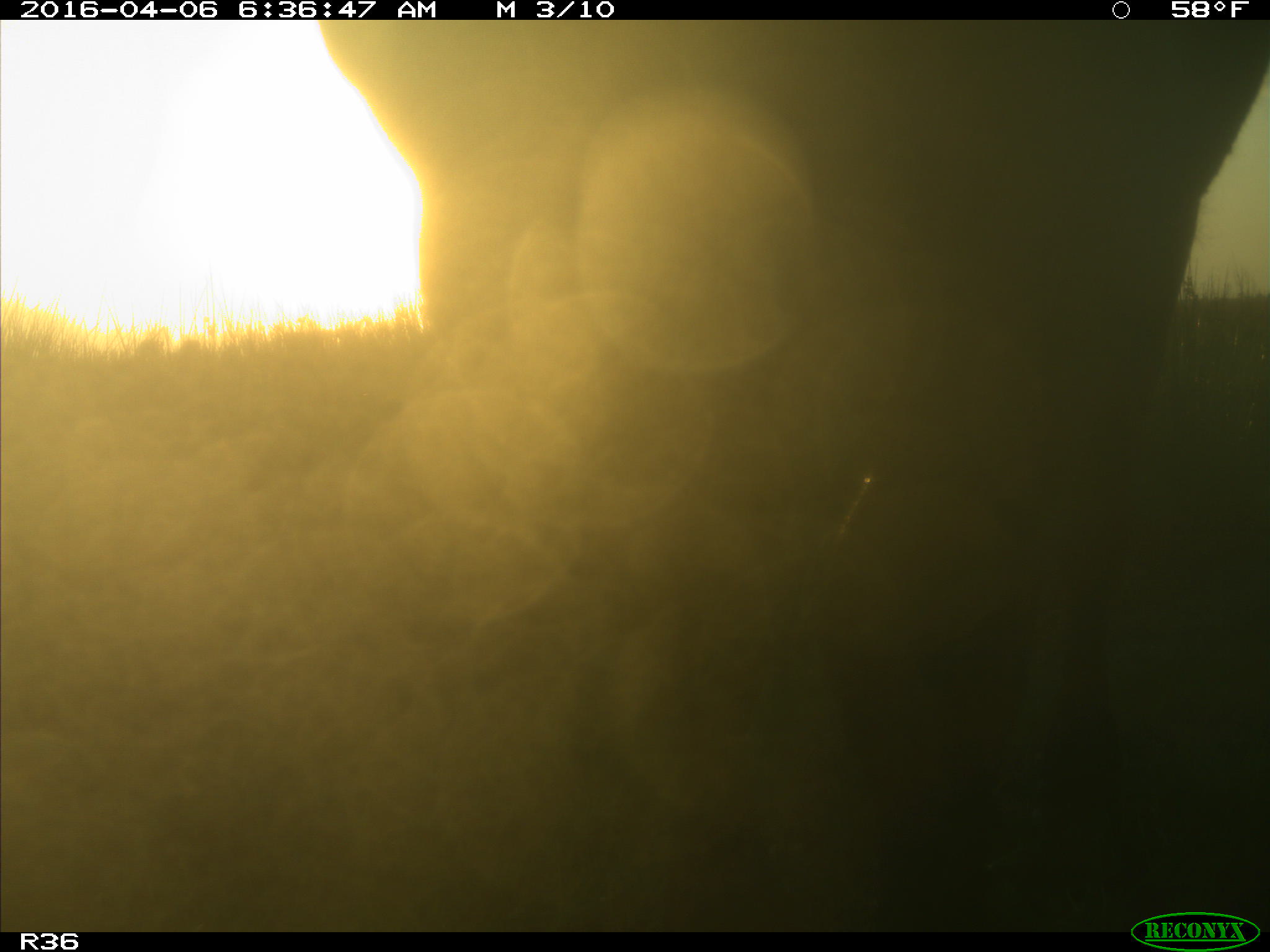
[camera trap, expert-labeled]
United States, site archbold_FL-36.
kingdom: Animalia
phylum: Chordata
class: Mammalia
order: Artiodactyla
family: Bovidae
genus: Bos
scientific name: Bos taurus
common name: domestic cow